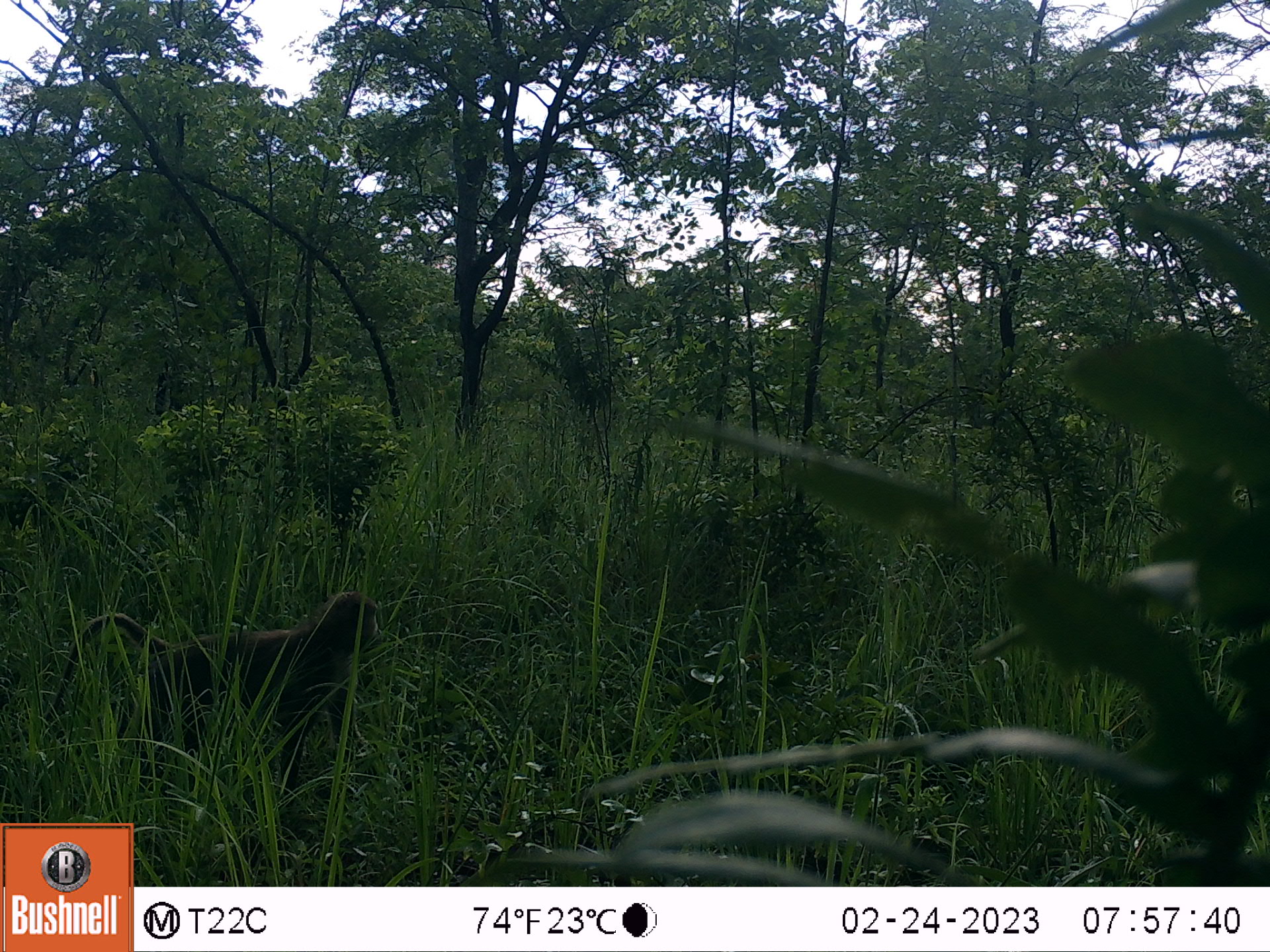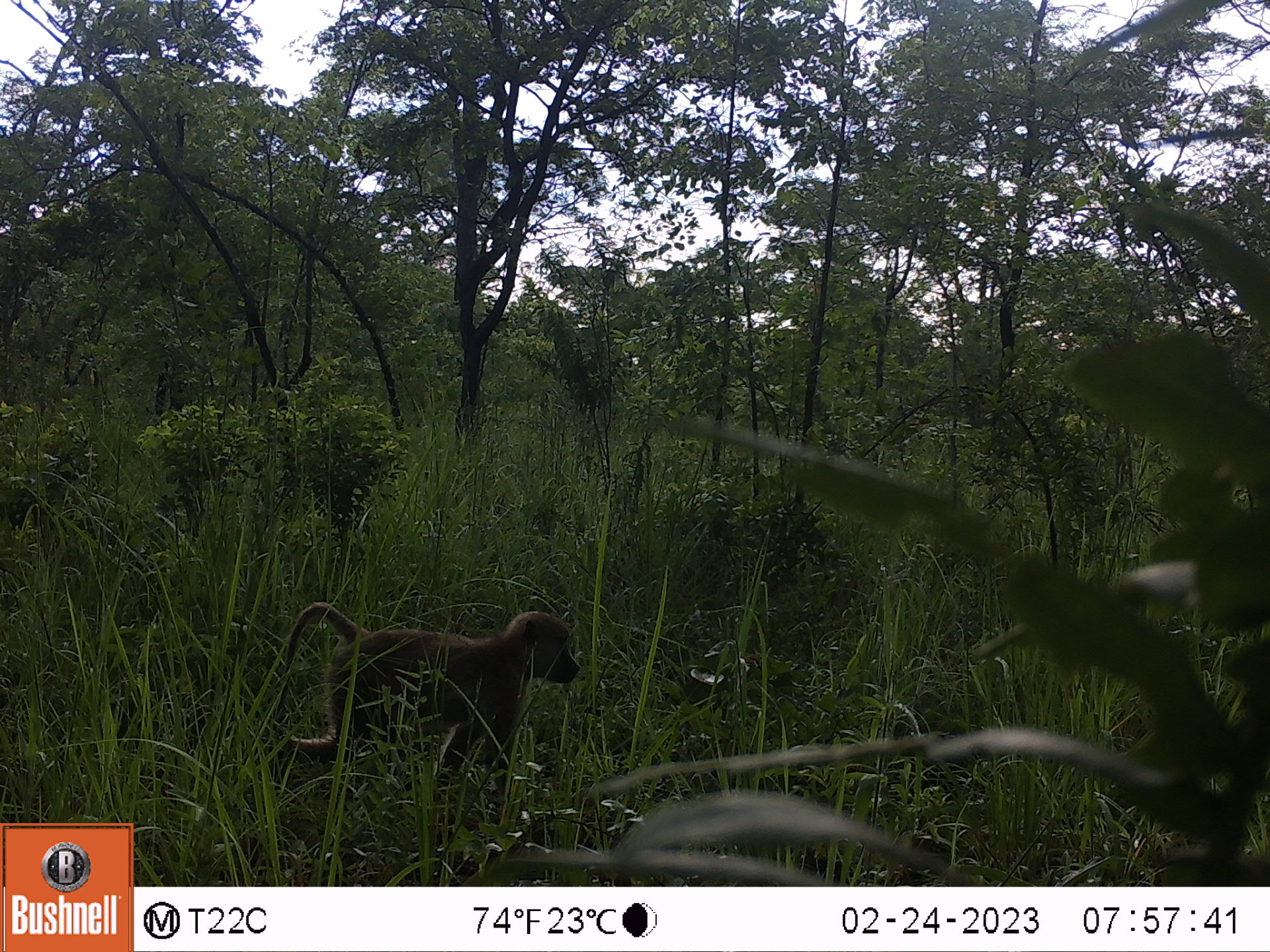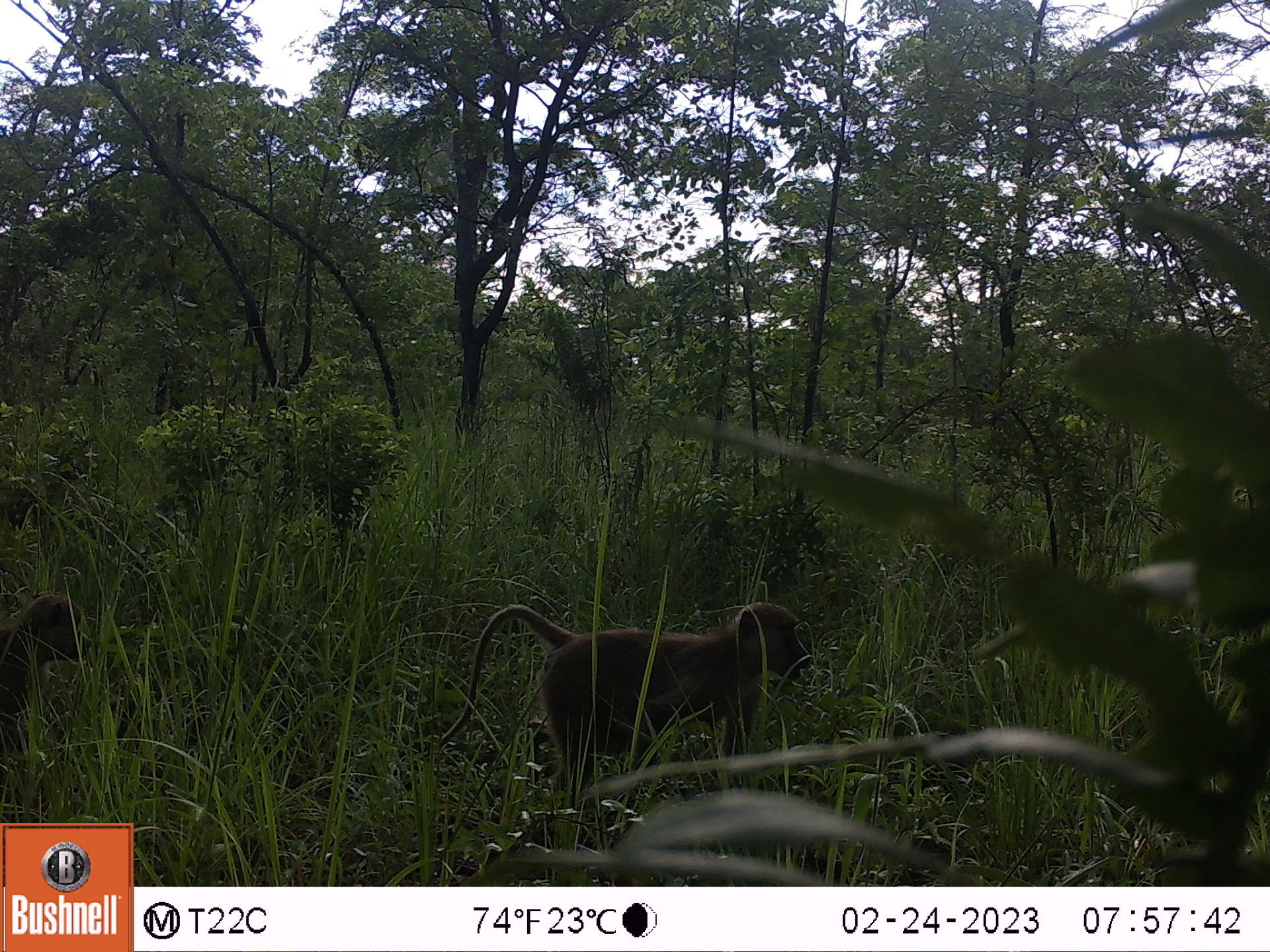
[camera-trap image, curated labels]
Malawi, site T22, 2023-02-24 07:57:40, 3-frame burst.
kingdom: Animalia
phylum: Chordata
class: Mammalia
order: Primates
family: Cercopithecidae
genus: Papio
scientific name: Papio cynocephalus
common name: yellow baboon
Yellow baboon (Papio cynocephalus), count 1.